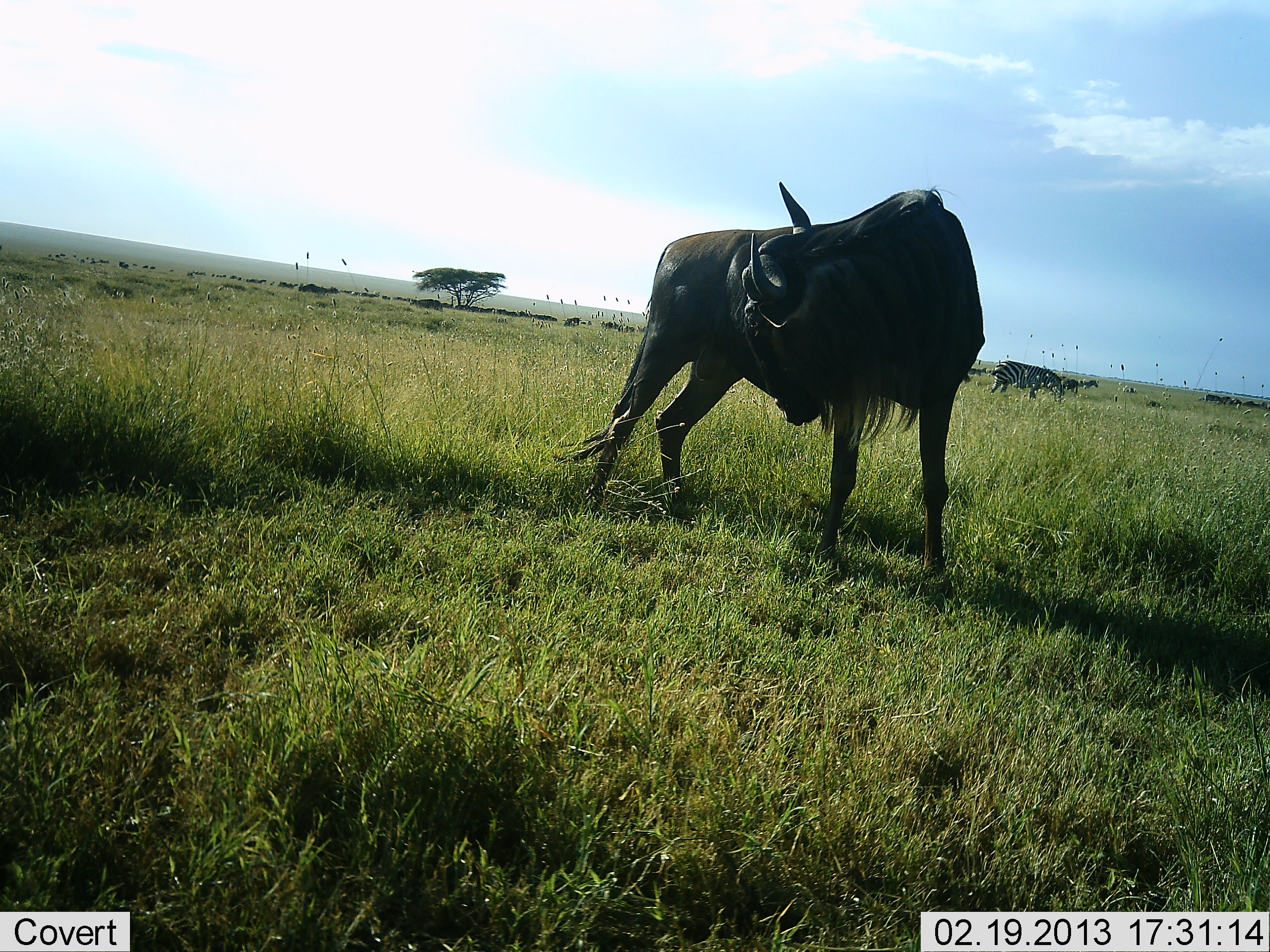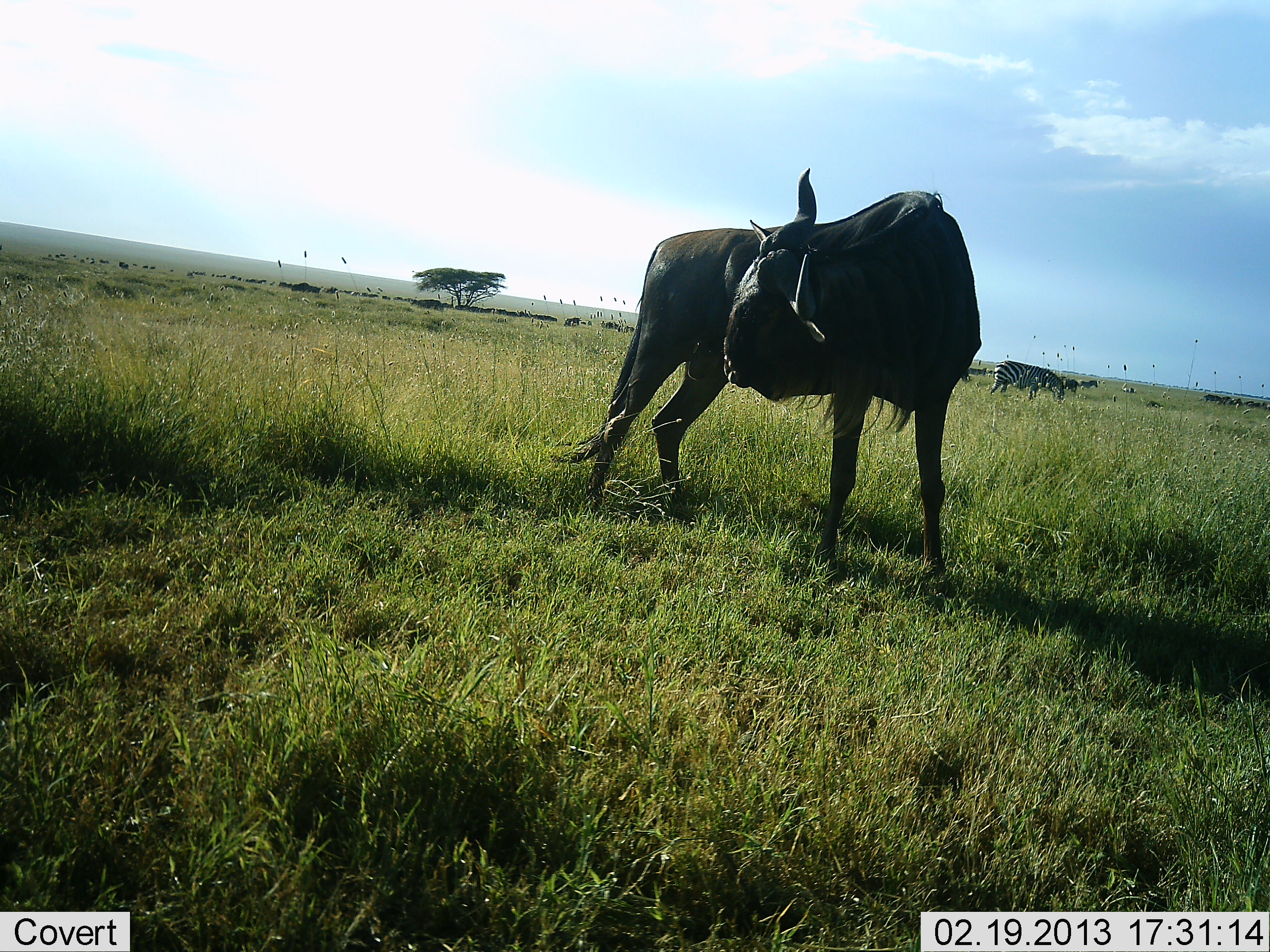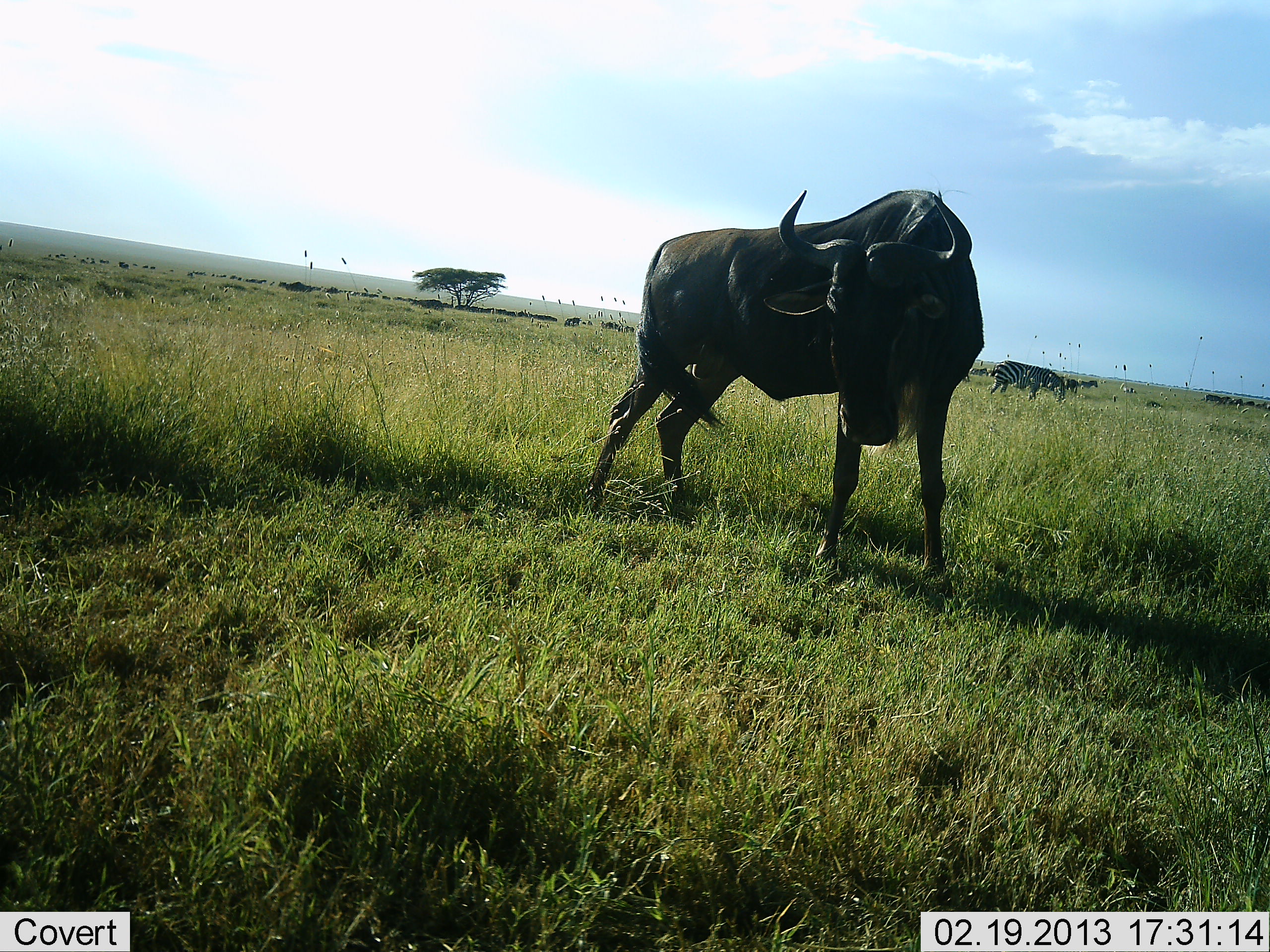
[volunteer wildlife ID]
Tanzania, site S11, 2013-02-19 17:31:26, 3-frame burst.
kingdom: Animalia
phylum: Chordata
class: Mammalia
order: Artiodactyla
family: Bovidae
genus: Connochaetes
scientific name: Connochaetes taurinus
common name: blue wildebeest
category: wildebeest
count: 1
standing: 98%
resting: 2%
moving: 4%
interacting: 0%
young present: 0%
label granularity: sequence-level